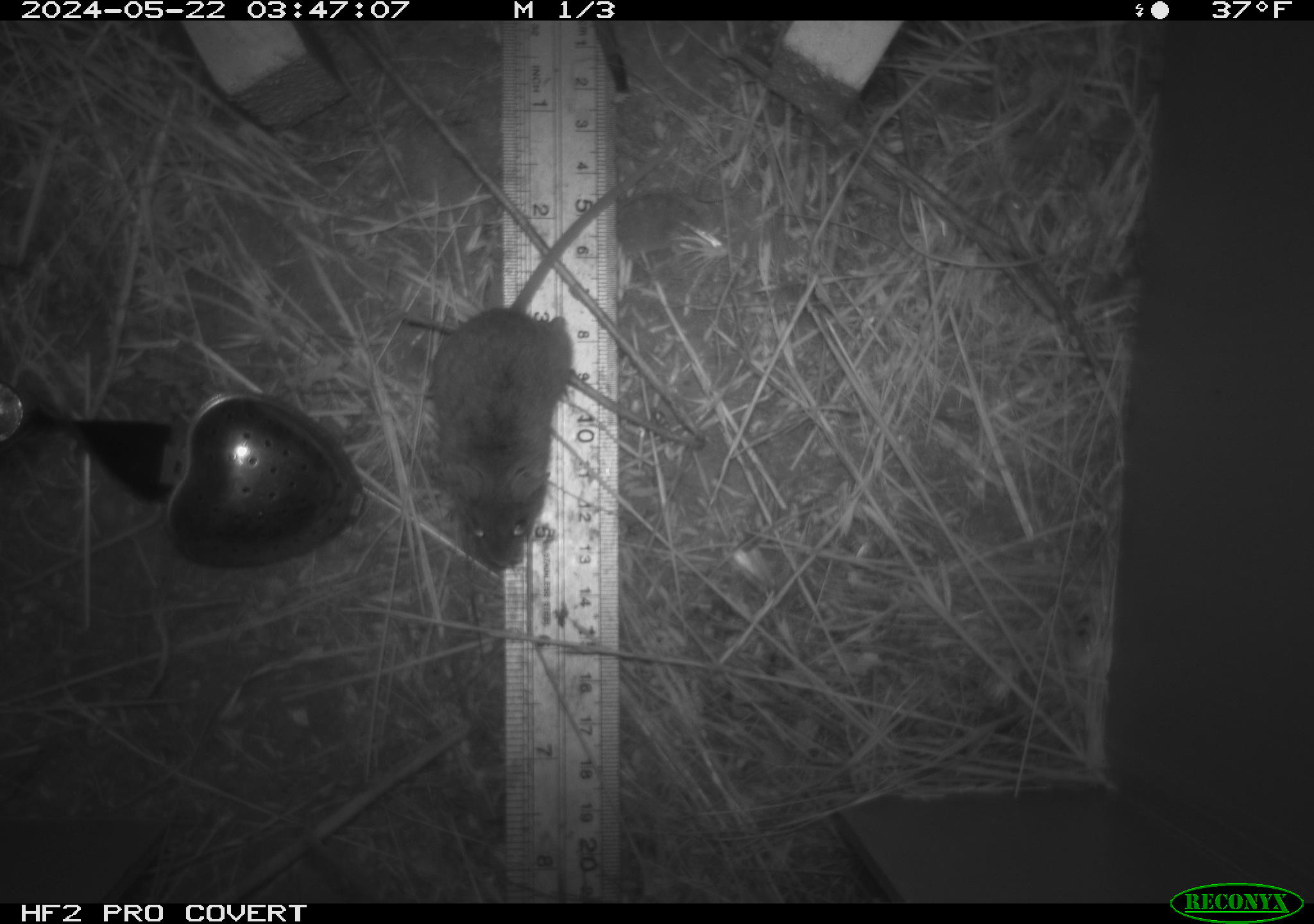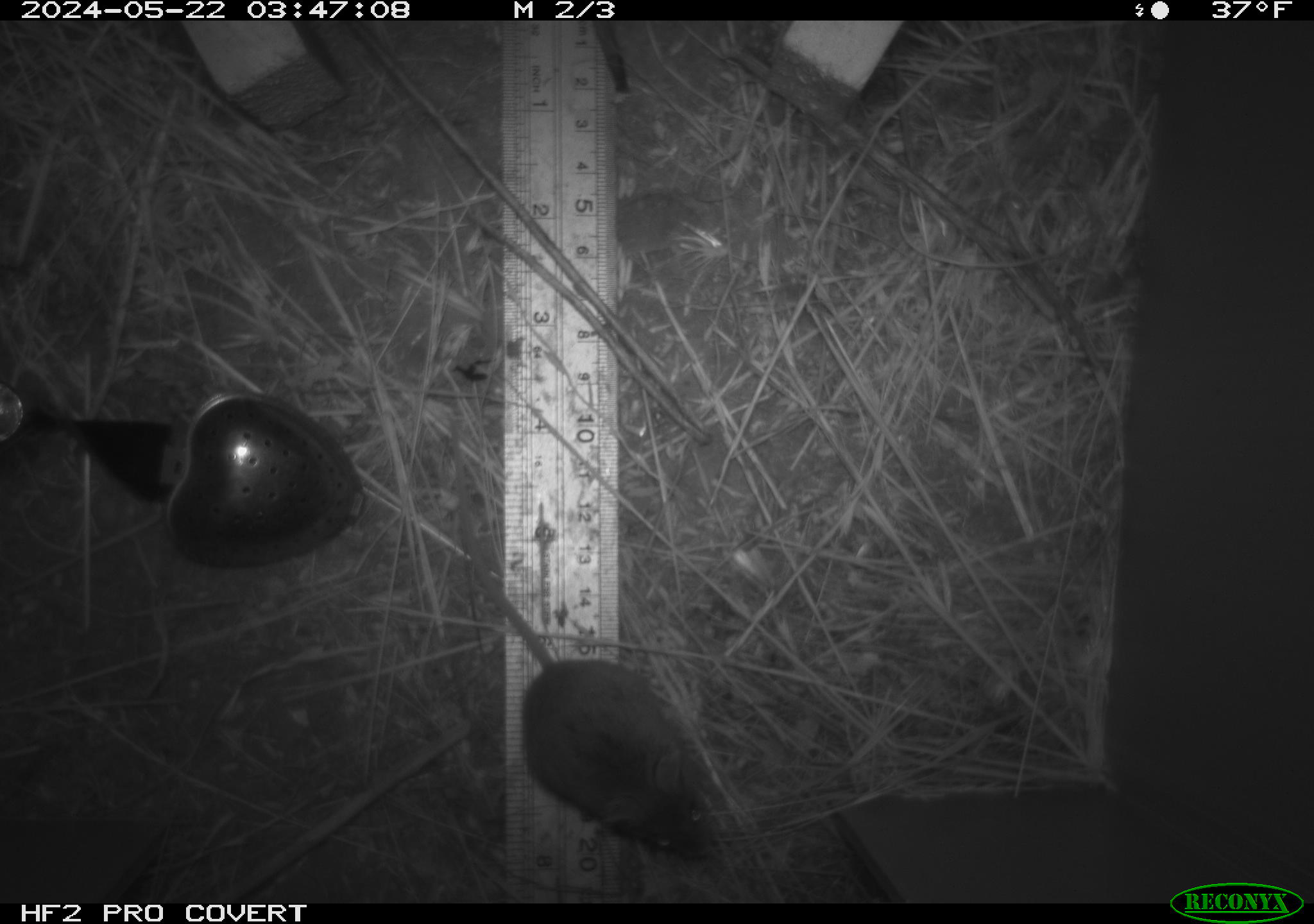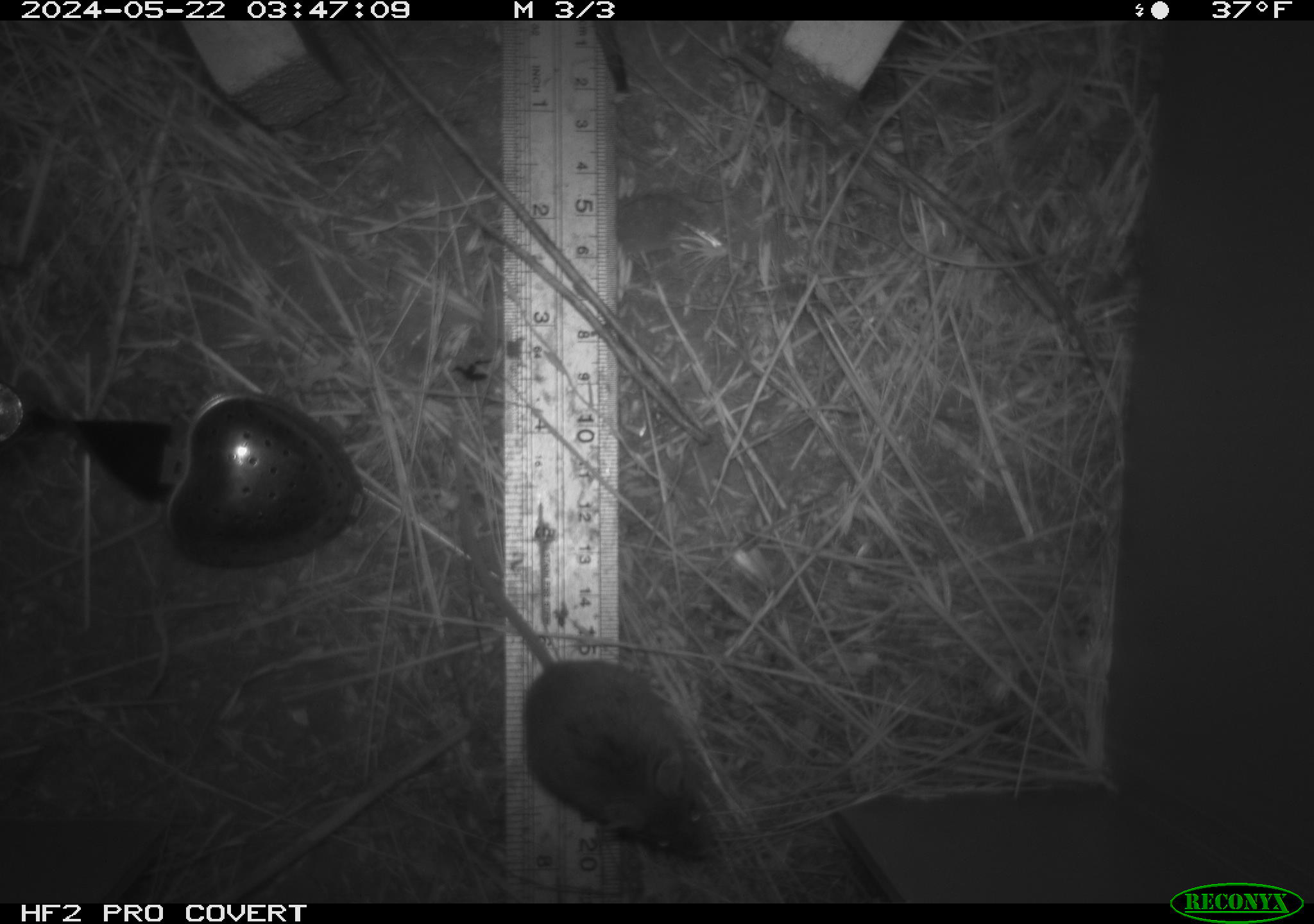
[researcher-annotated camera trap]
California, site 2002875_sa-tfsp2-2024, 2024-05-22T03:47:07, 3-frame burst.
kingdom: Animalia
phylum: Chordata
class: Mammalia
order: Rodentia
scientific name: Rodentia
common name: mouse species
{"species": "mouse species (Rodentia)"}